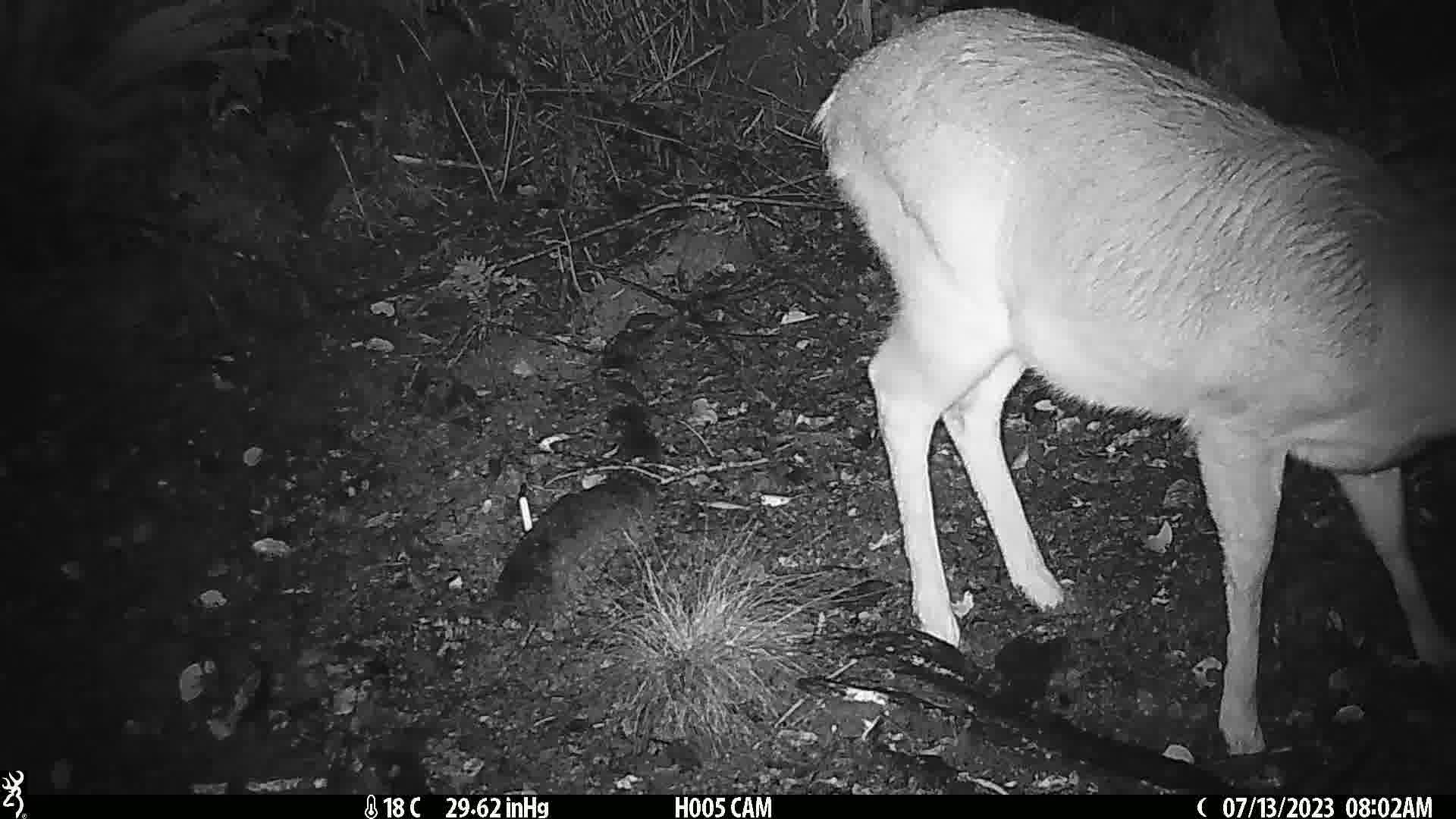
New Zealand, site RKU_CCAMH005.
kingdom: Animalia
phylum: Chordata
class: Mammalia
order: Artiodactyla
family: Cervidae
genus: Odocoileus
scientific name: Odocoileus virginianus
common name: white-tailed deer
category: white tailed deer